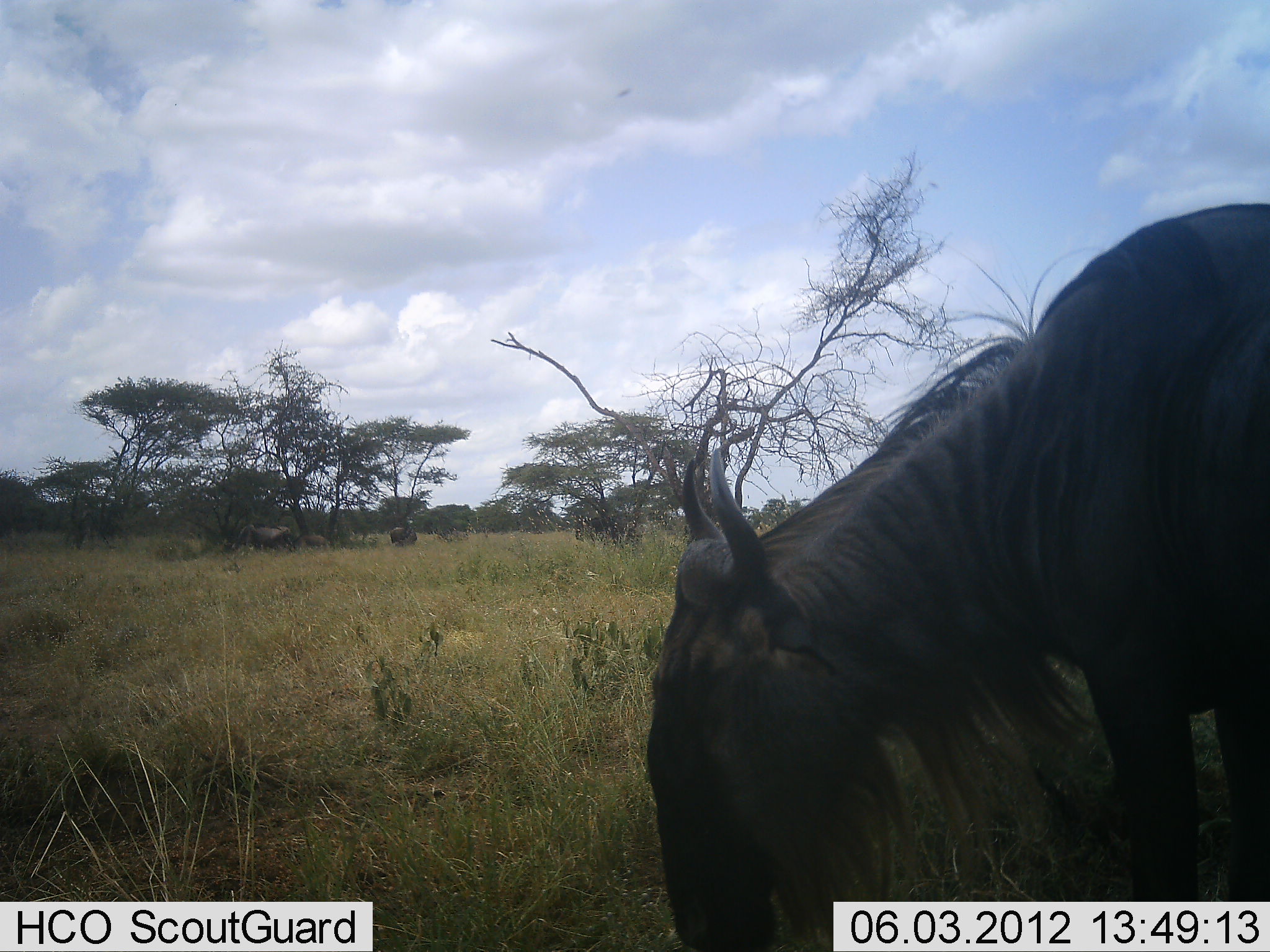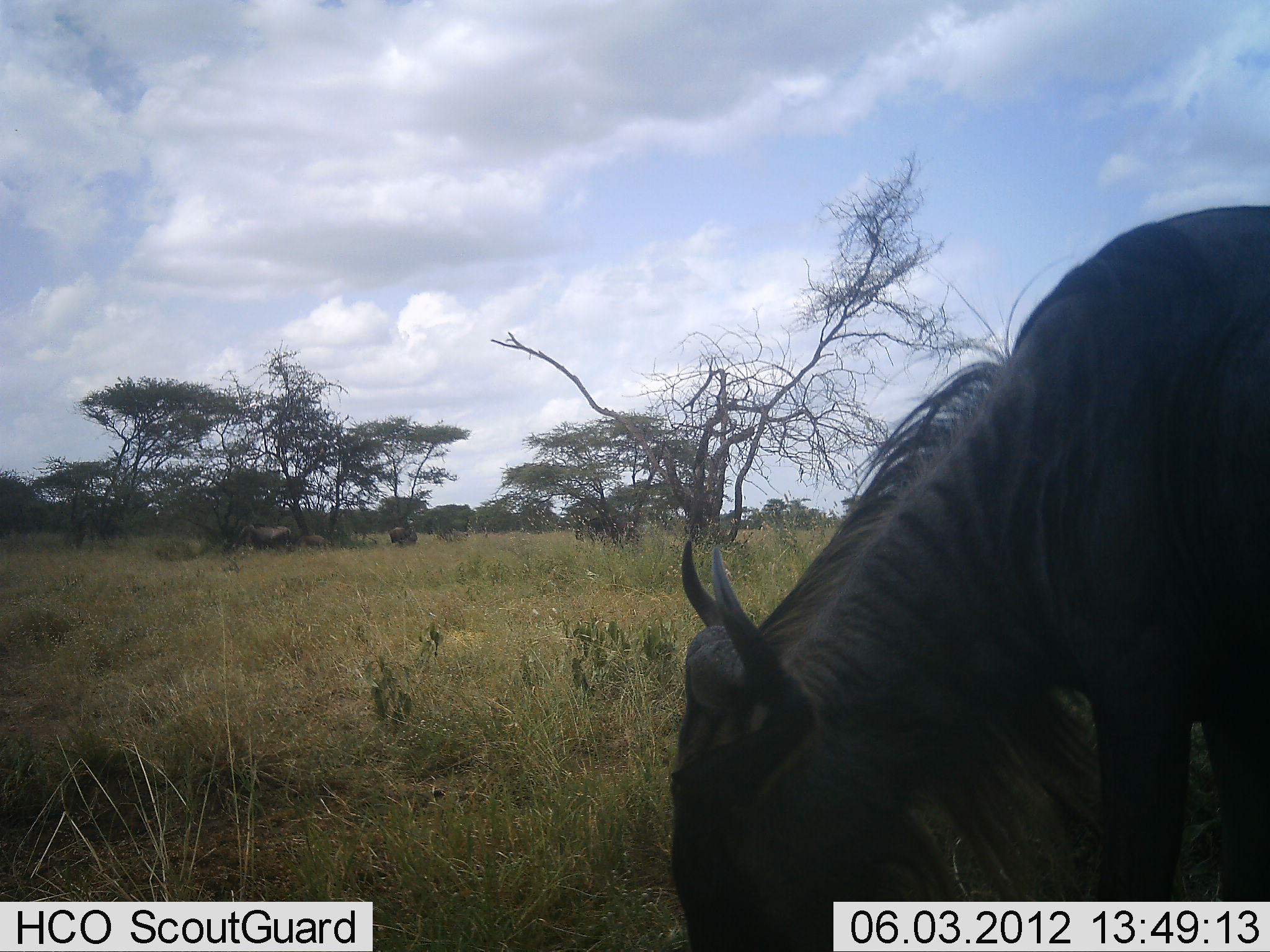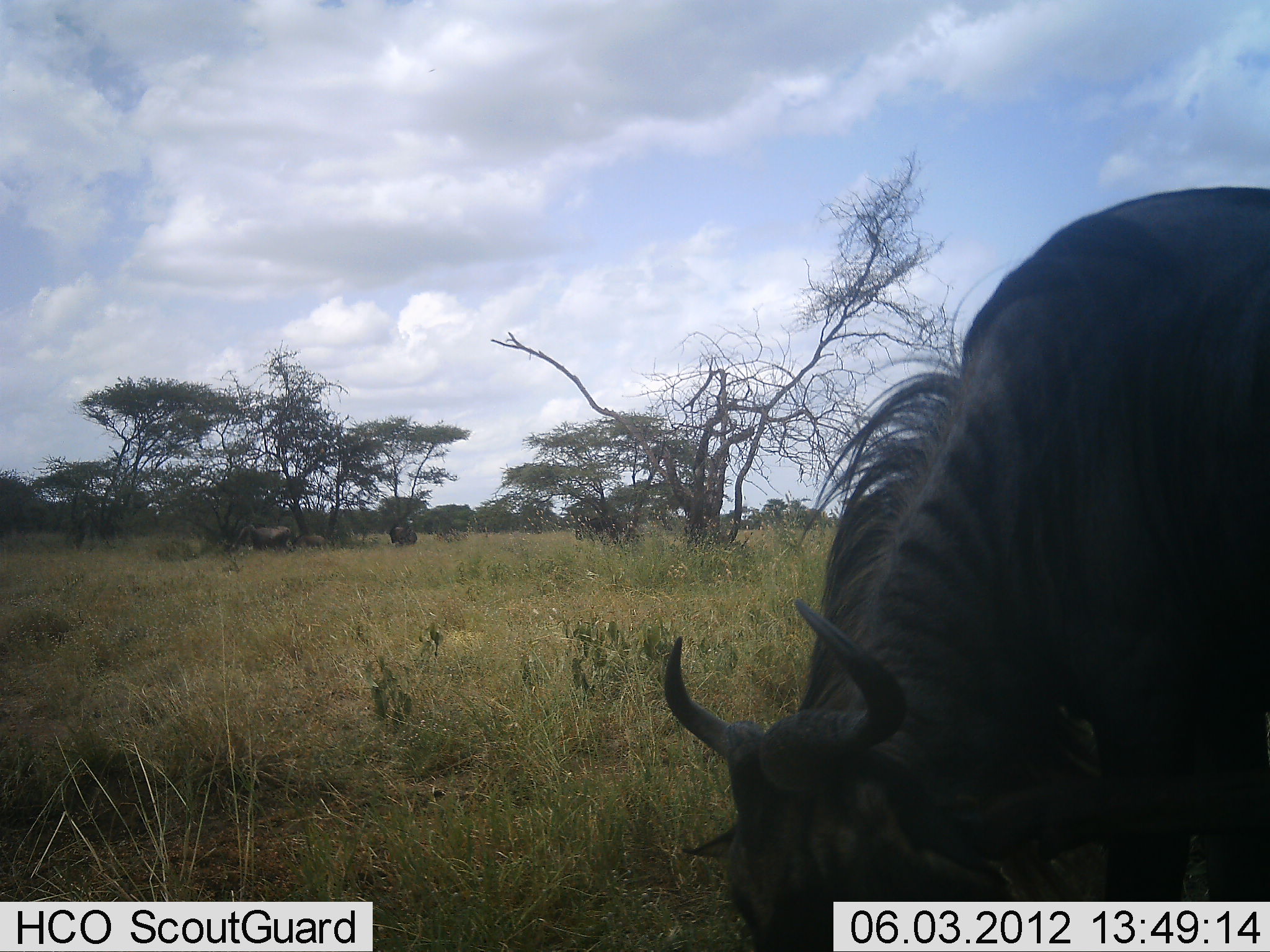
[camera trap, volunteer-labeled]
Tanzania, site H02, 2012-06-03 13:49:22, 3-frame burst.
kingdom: Animalia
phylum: Chordata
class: Mammalia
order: Artiodactyla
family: Bovidae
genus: Connochaetes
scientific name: Connochaetes taurinus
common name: blue wildebeest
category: wildebeest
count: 2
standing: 50%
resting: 10%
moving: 0%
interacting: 0%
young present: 0%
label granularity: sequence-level